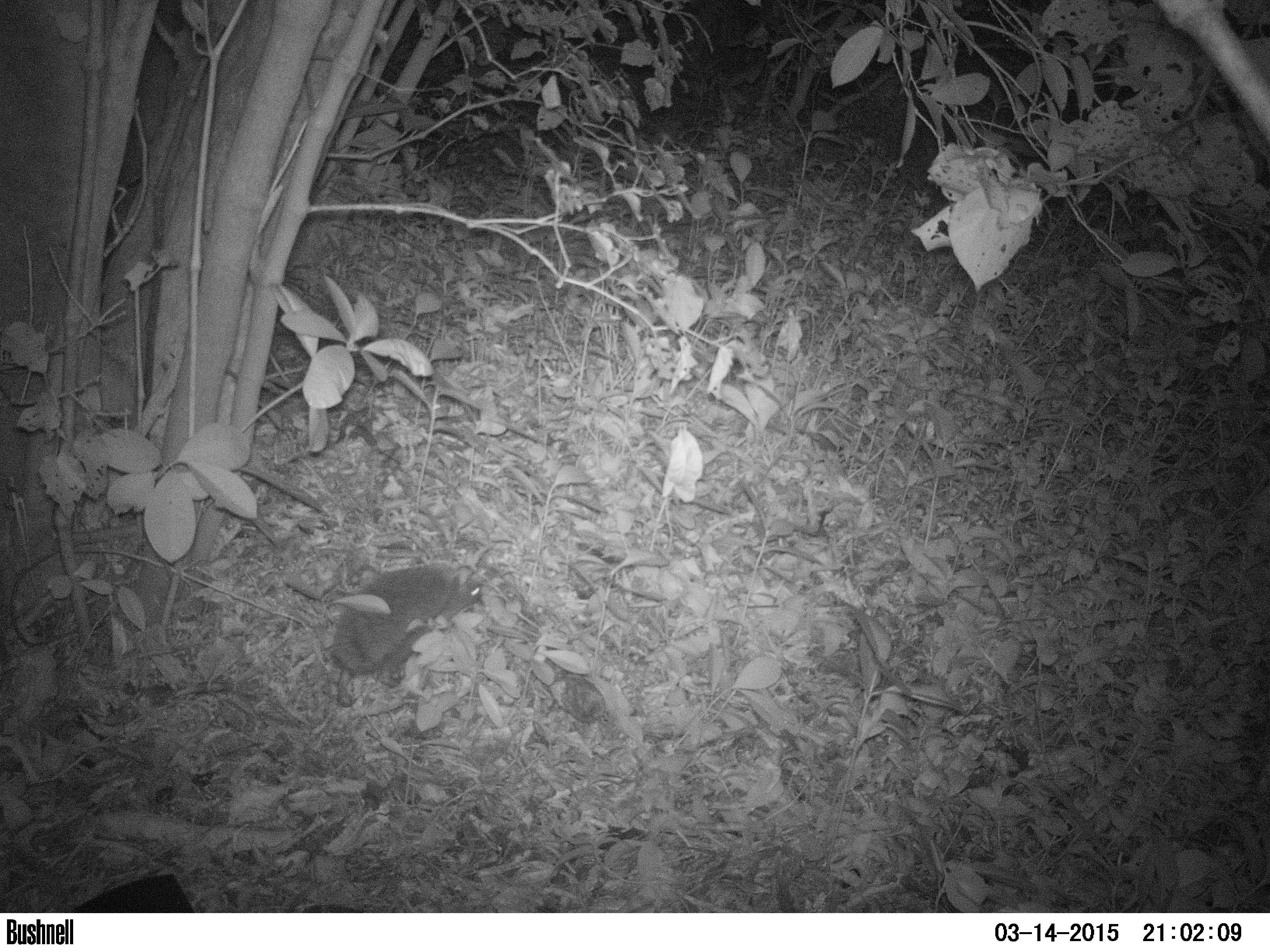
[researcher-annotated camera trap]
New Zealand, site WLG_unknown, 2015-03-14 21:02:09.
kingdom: Animalia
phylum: Chordata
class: Mammalia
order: Eulipotyphla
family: Erinaceidae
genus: Erinaceus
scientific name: Erinaceus europaeus europaeus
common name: european hedgehog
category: hedgehog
Hedgehog (european hedgehog) (Erinaceus europaeus europaeus).